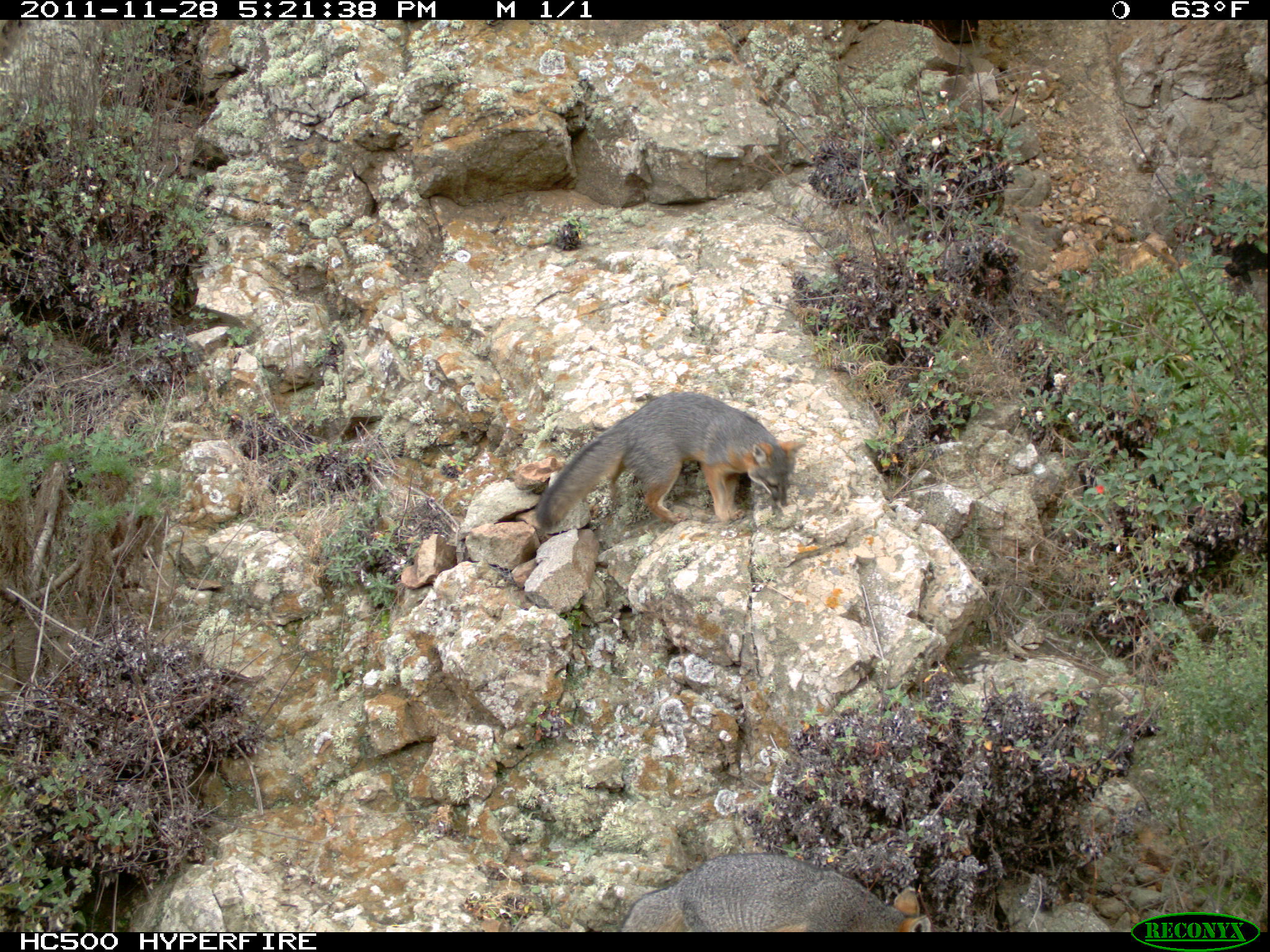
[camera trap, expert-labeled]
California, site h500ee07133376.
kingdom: Animalia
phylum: Chordata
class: Mammalia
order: Carnivora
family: Canidae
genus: Urocyon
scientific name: Urocyon littoralis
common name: island fox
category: fox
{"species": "fox (island fox) (Urocyon littoralis)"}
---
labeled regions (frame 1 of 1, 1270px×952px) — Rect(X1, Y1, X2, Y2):
fox: Rect(535, 390, 809, 533); Rect(620, 852, 931, 932)